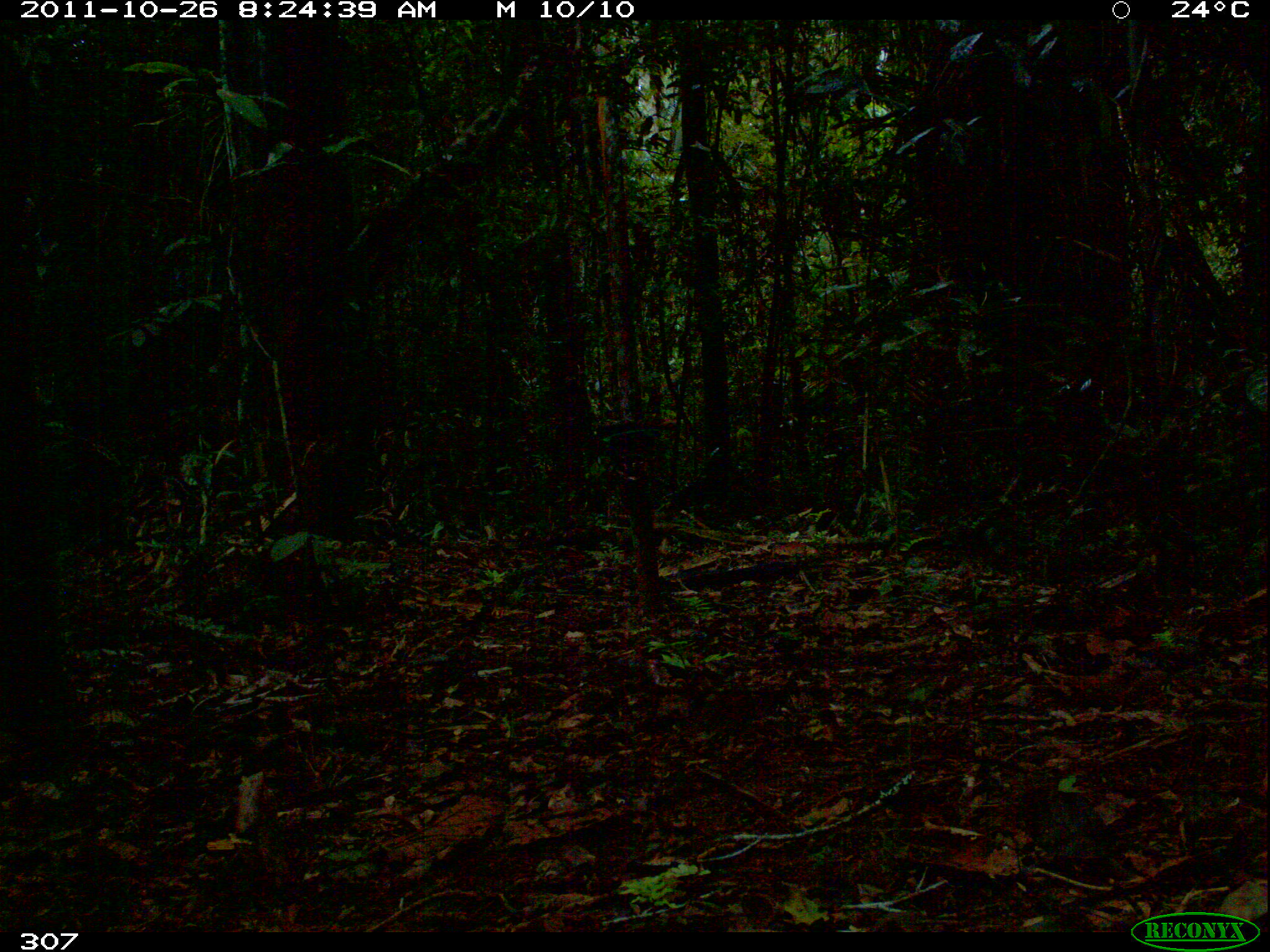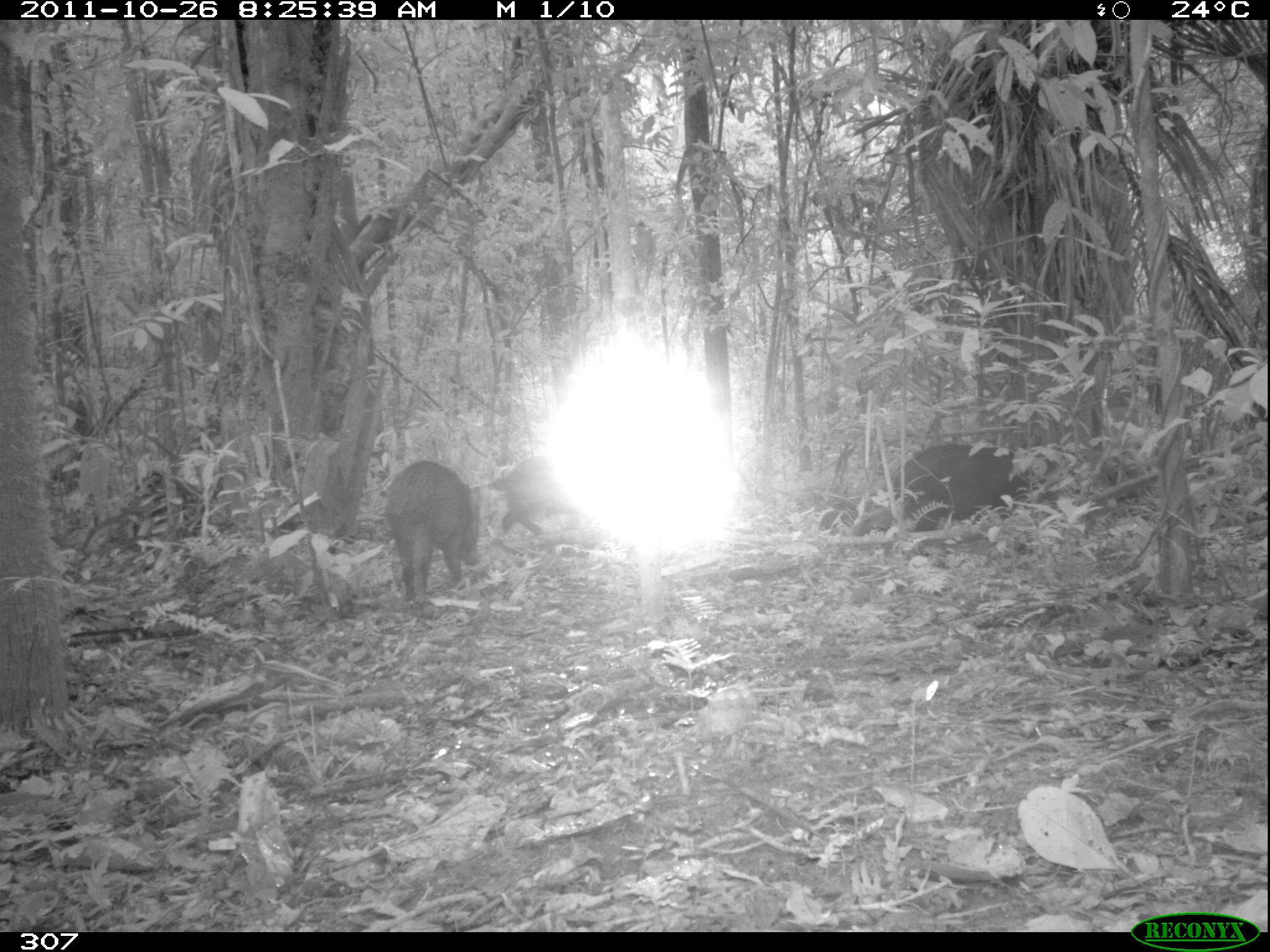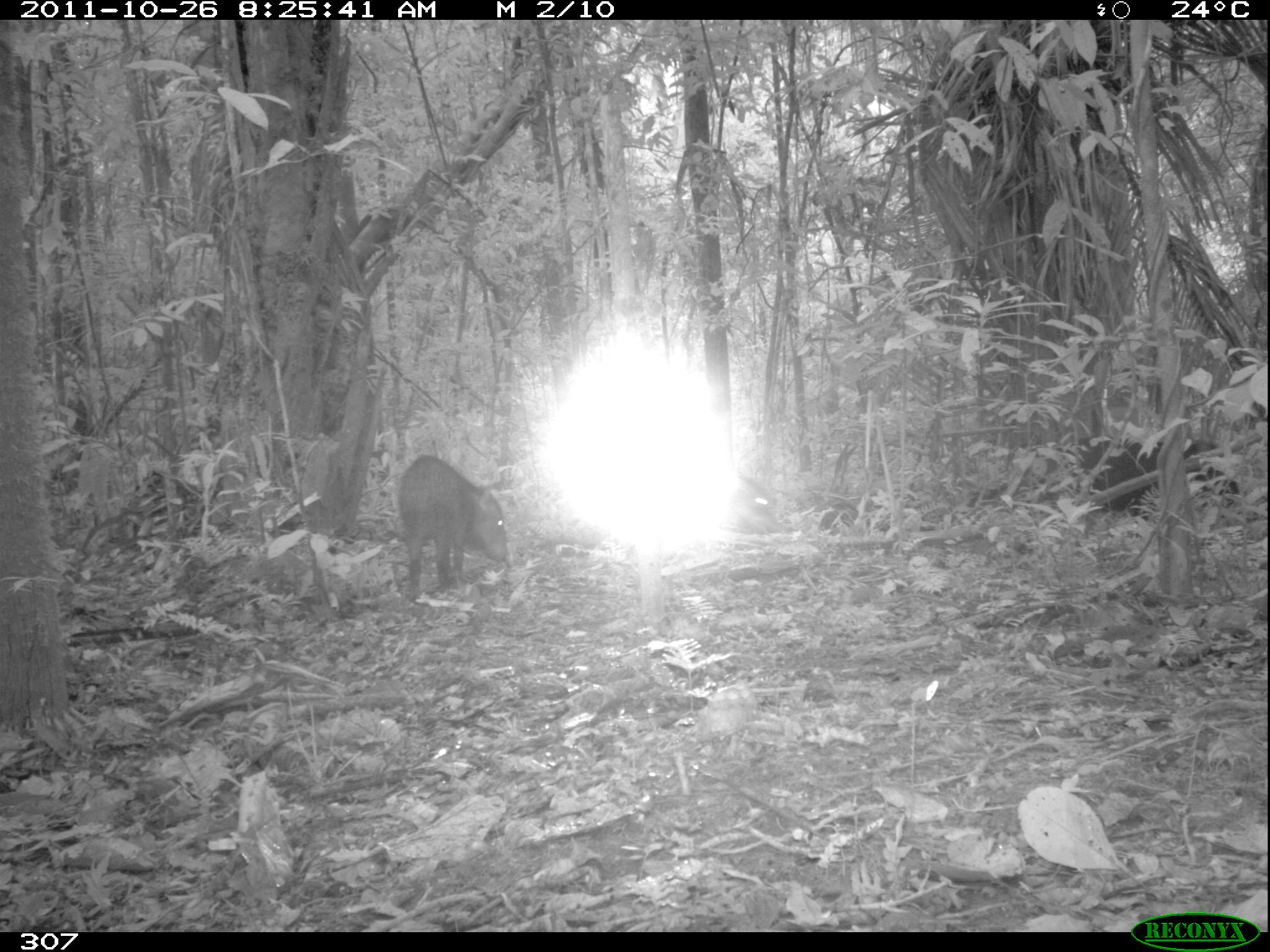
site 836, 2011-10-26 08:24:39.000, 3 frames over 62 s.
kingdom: Animalia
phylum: Chordata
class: Mammalia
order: Artiodactyla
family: Tayassuidae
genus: Tayassu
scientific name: Tayassu pecari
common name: white-lipped peccary